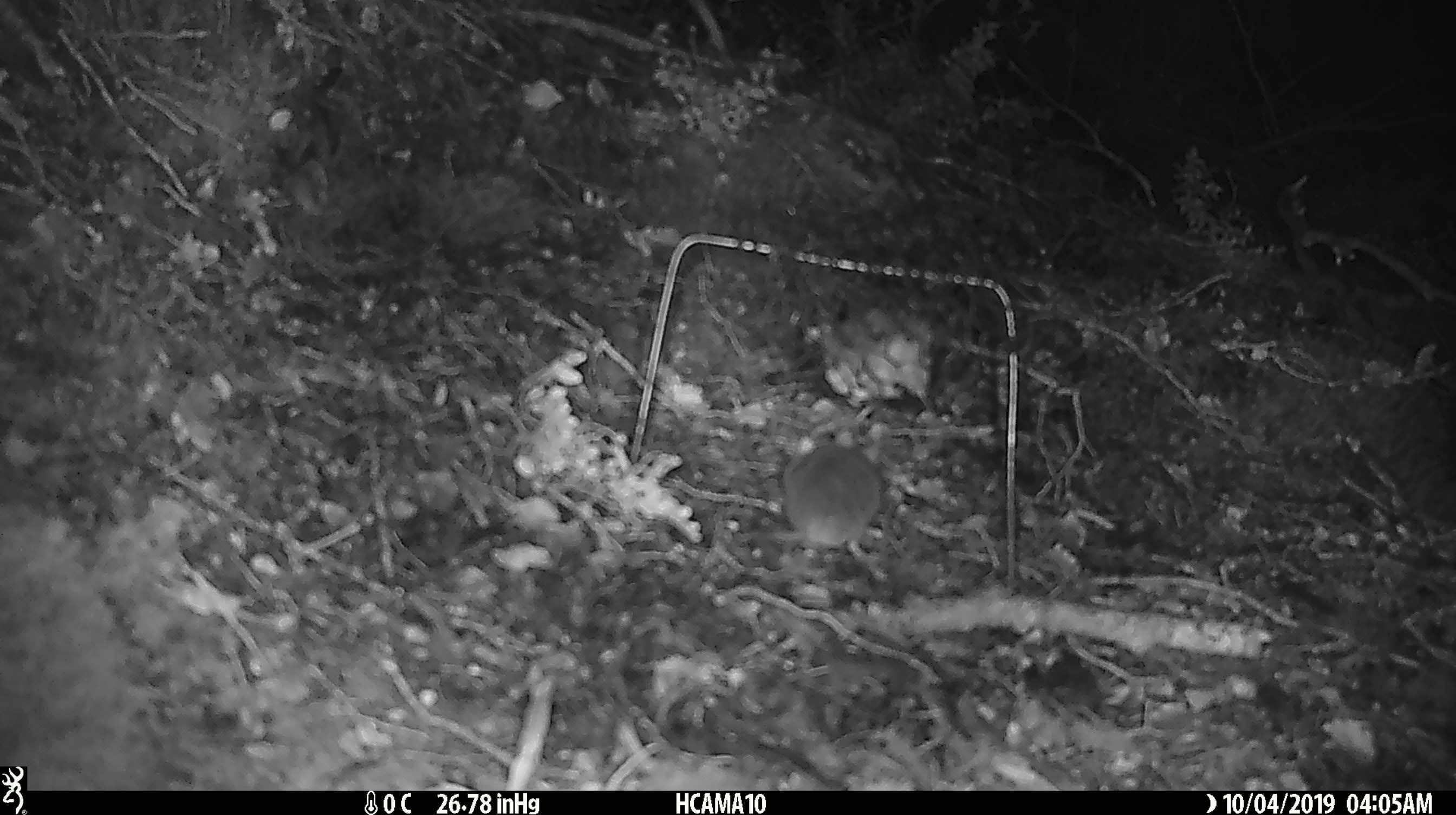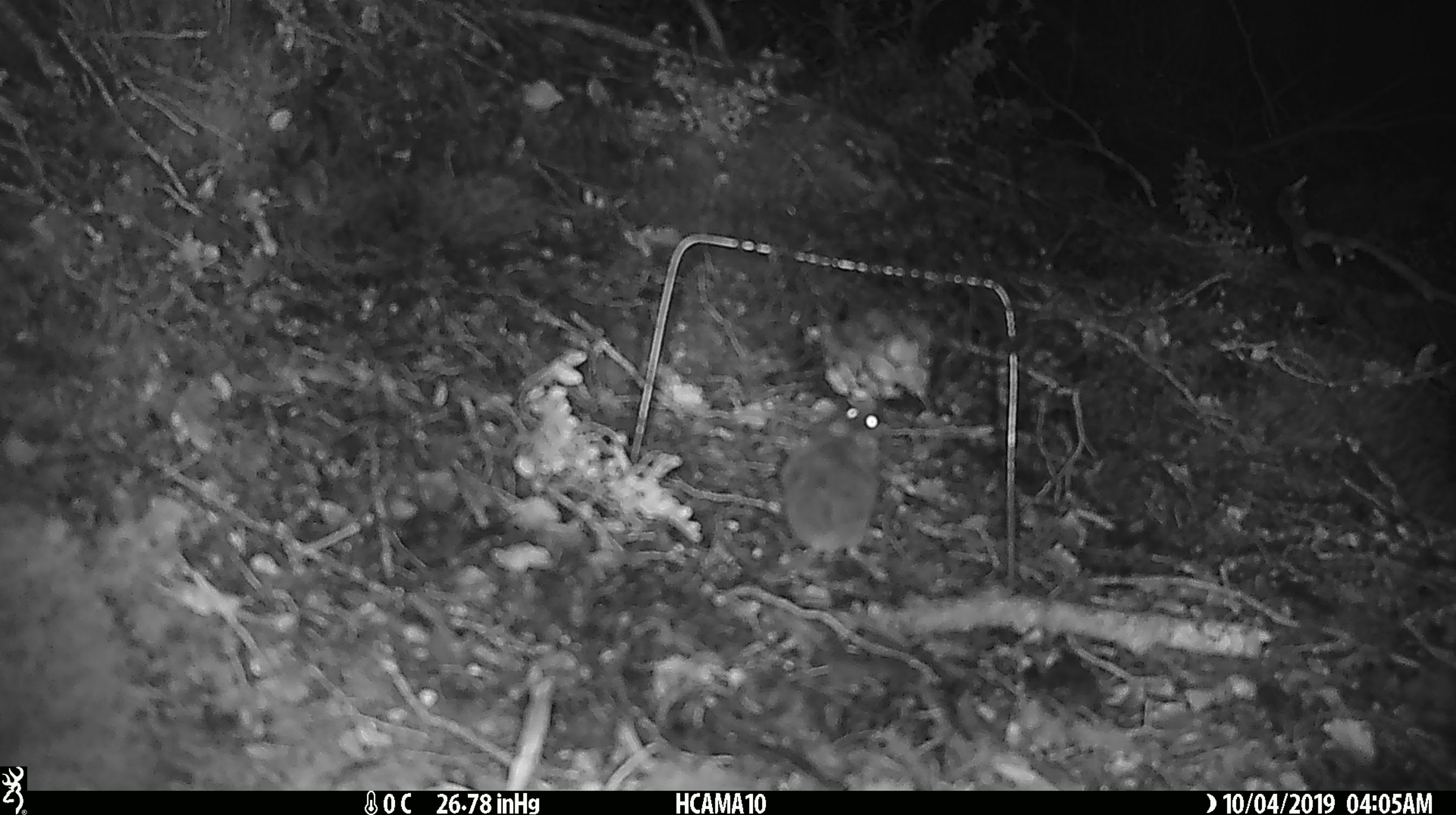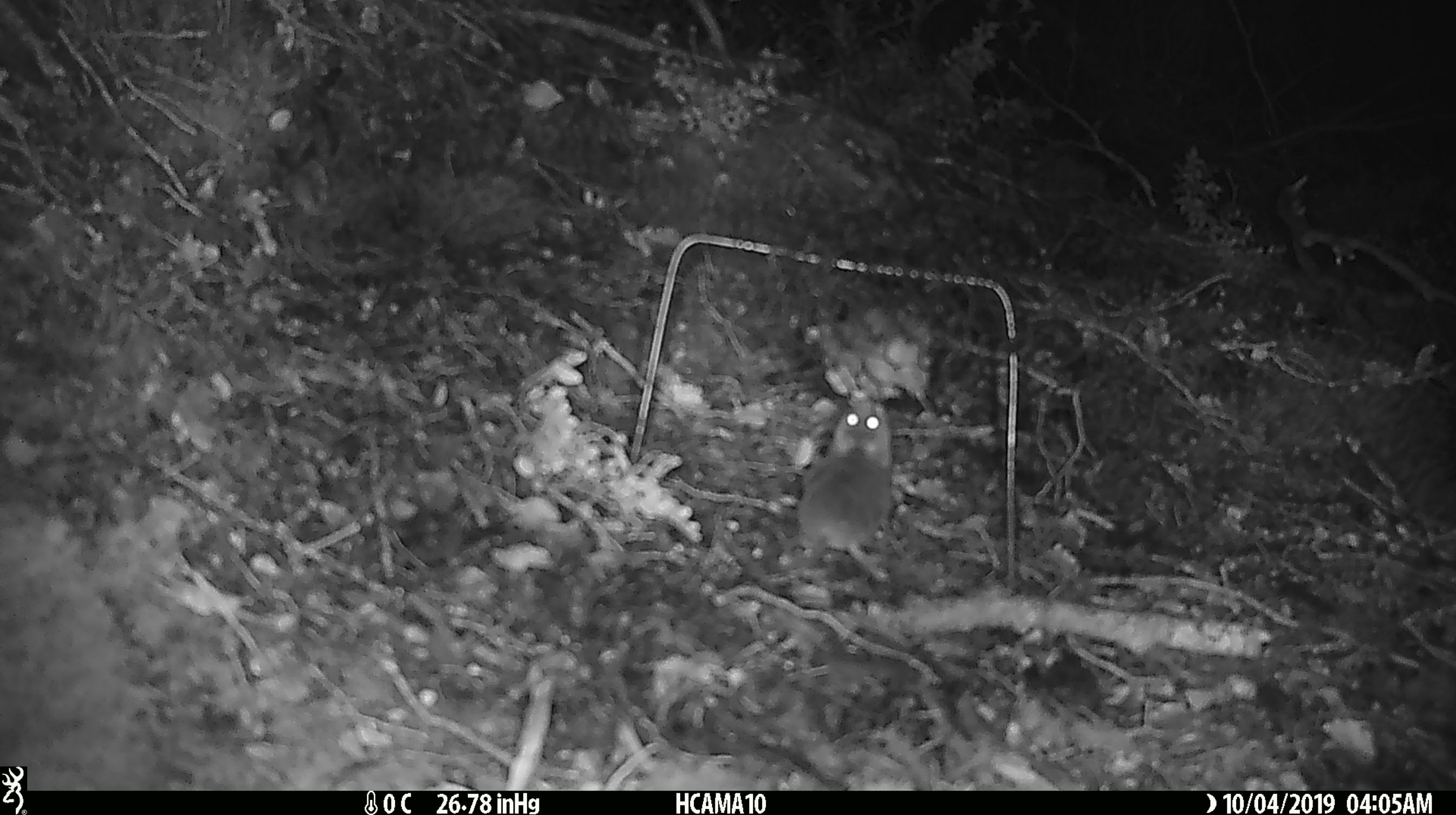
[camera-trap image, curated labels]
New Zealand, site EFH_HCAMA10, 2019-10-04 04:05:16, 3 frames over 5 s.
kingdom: Animalia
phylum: Chordata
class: Mammalia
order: Rodentia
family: Muridae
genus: Mus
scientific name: Mus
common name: mouse